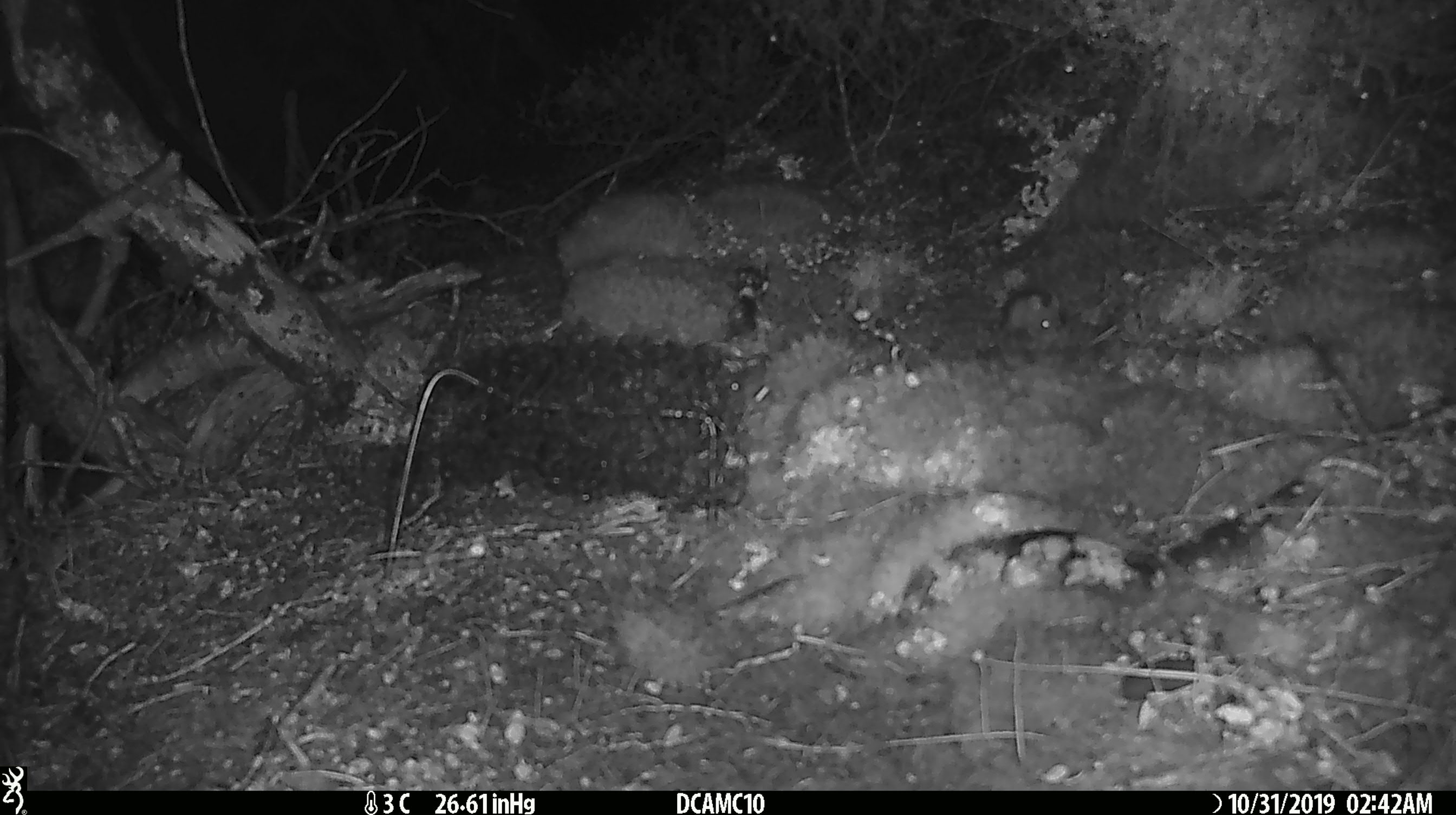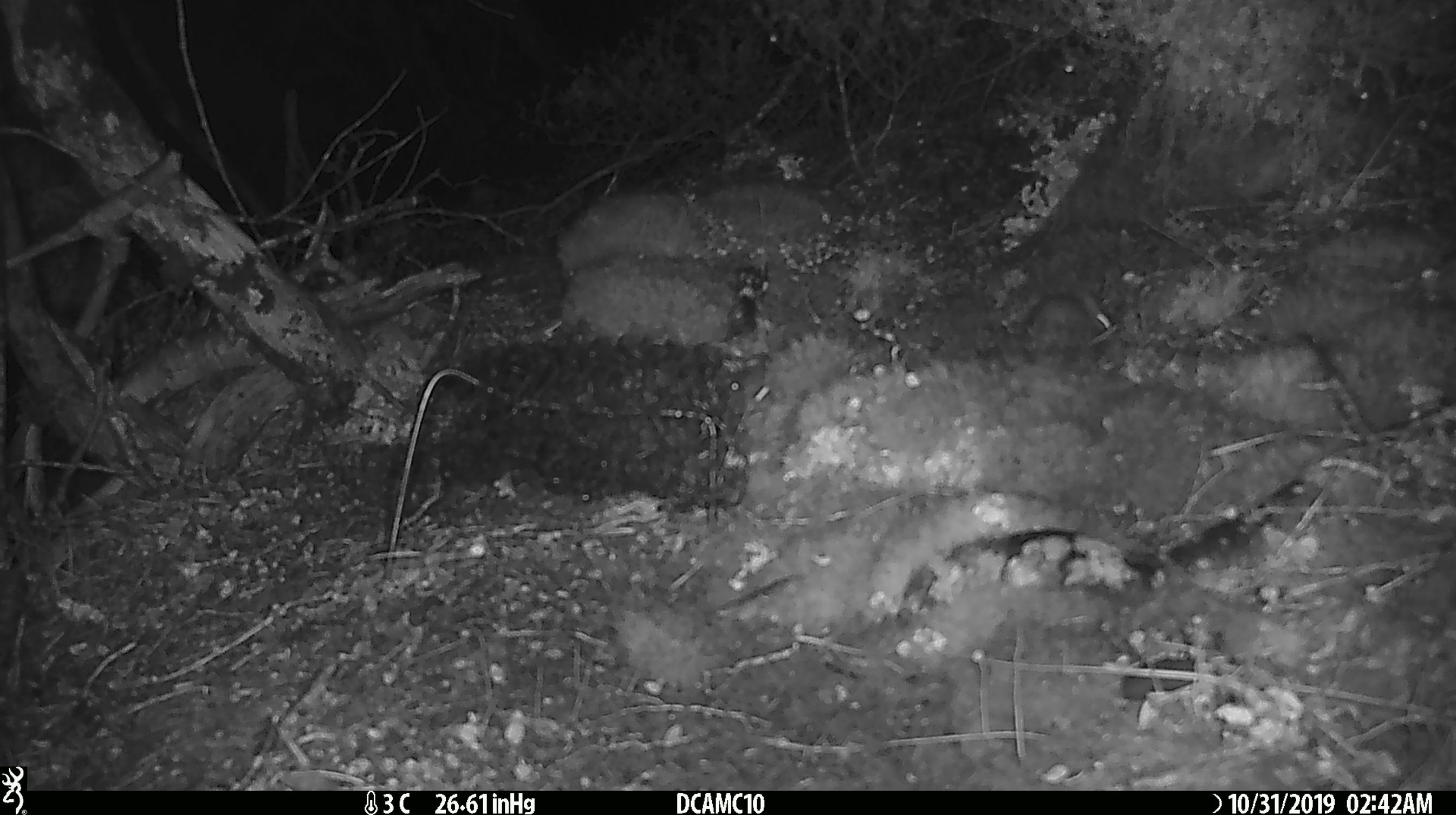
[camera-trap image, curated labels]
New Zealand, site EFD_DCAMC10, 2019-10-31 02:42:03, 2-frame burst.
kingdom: Animalia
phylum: Chordata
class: Mammalia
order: Rodentia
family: Muridae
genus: Mus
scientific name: Mus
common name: mouse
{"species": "mouse (Mus)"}